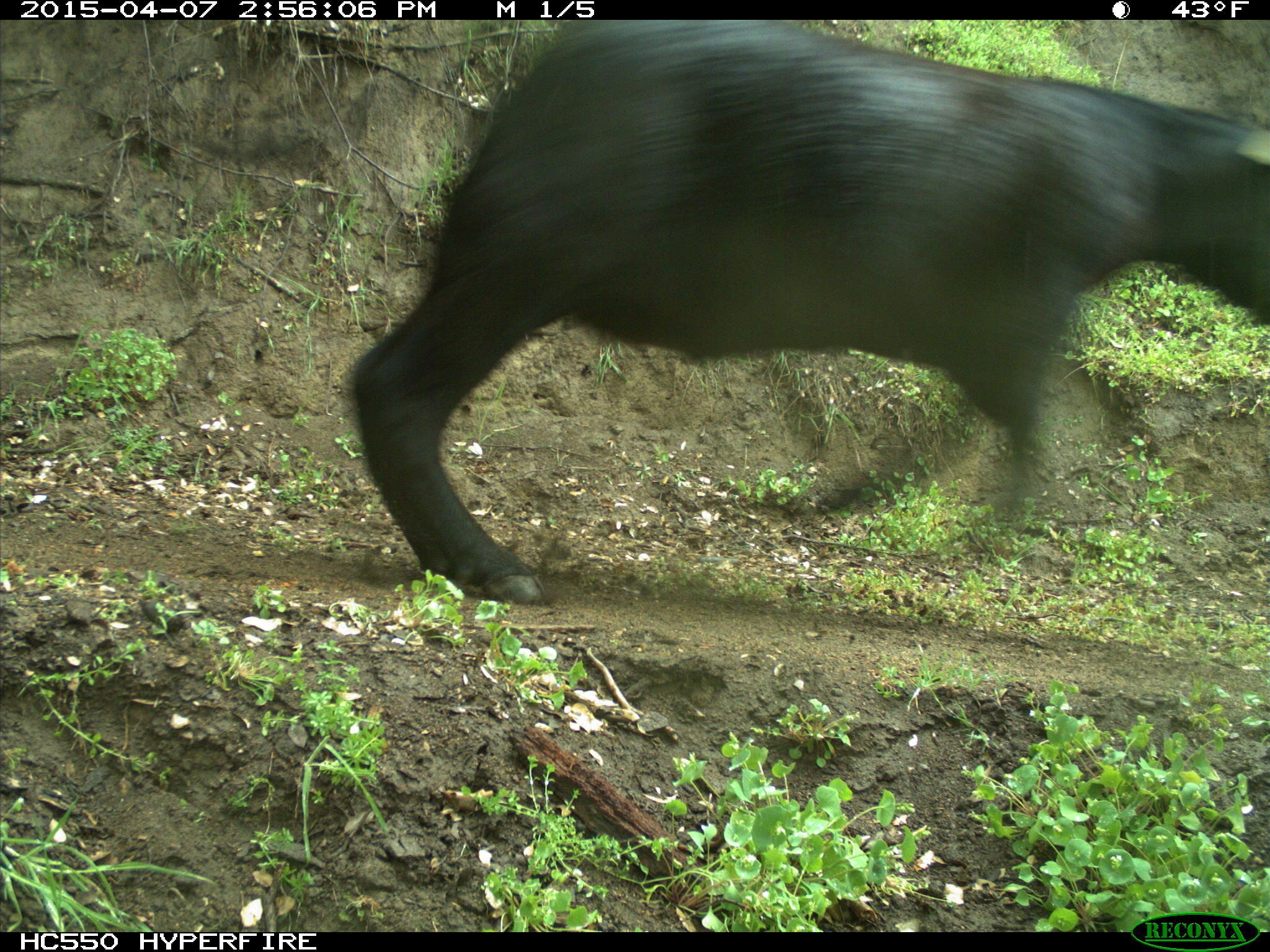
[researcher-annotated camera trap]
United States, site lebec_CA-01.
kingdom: Animalia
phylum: Chordata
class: Mammalia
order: Artiodactyla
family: Bovidae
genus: Bos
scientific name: Bos taurus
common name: domestic cow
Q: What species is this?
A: Bos taurus (domestic cow).